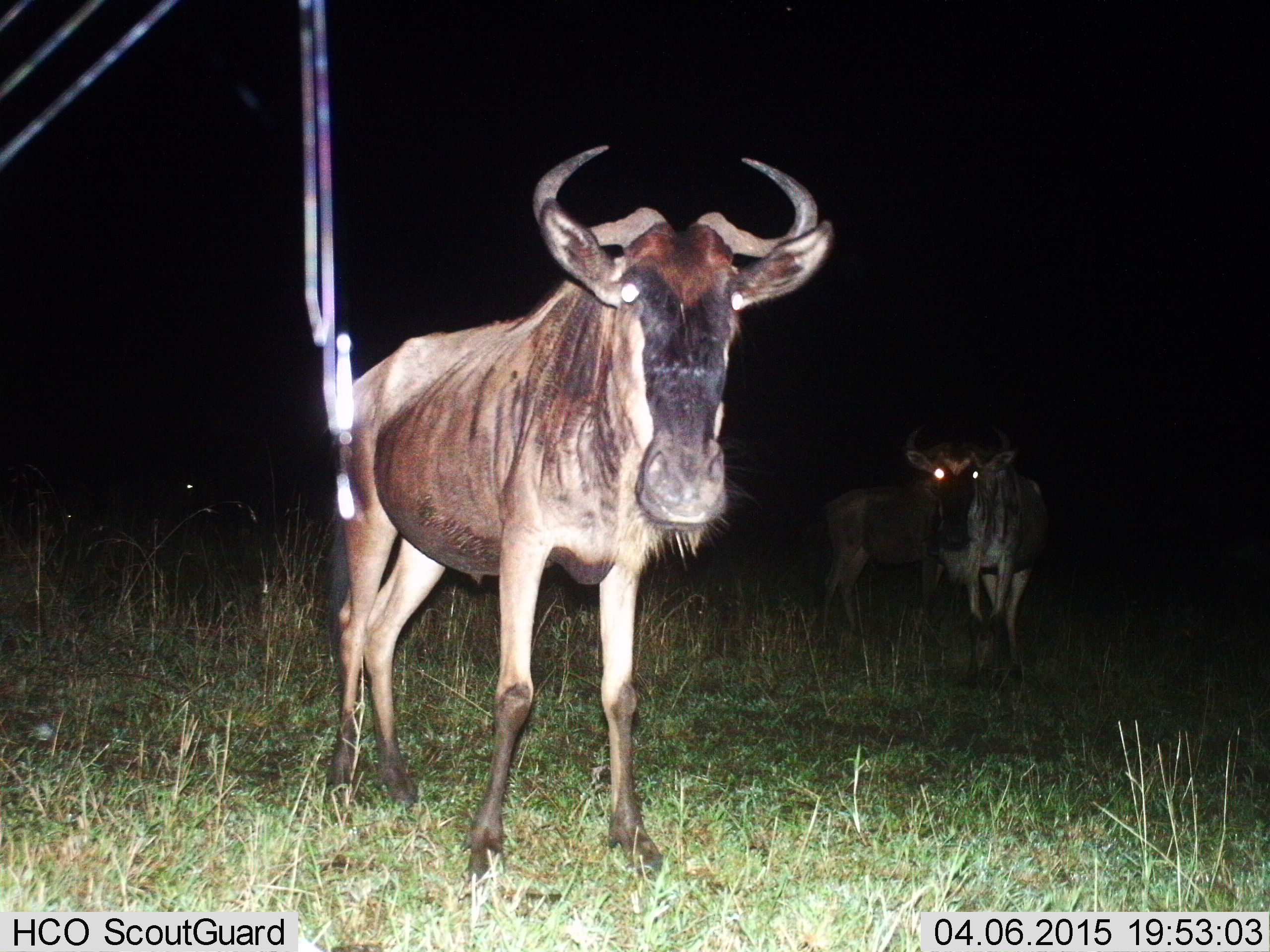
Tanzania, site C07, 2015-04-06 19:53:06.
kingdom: Animalia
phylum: Chordata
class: Mammalia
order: Artiodactyla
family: Bovidae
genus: Connochaetes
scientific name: Connochaetes taurinus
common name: blue wildebeest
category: wildebeest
Wildebeest (blue wildebeest) (Connochaetes taurinus), count 3. Behavior (volunteer vote fractions): standing 100%, resting 0%, moving 10%, interacting 0%. Young present (vote fraction): 0%. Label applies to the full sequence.